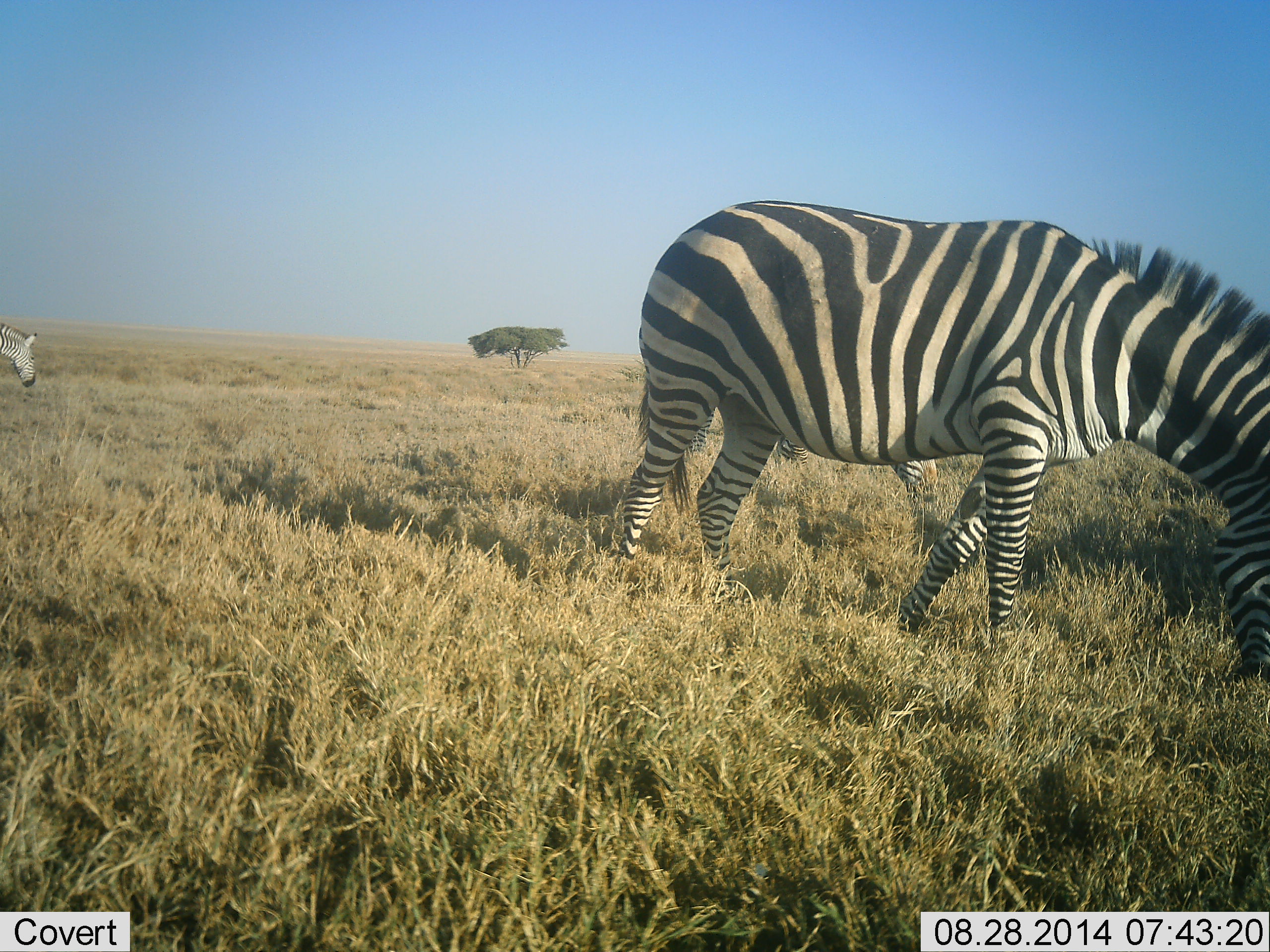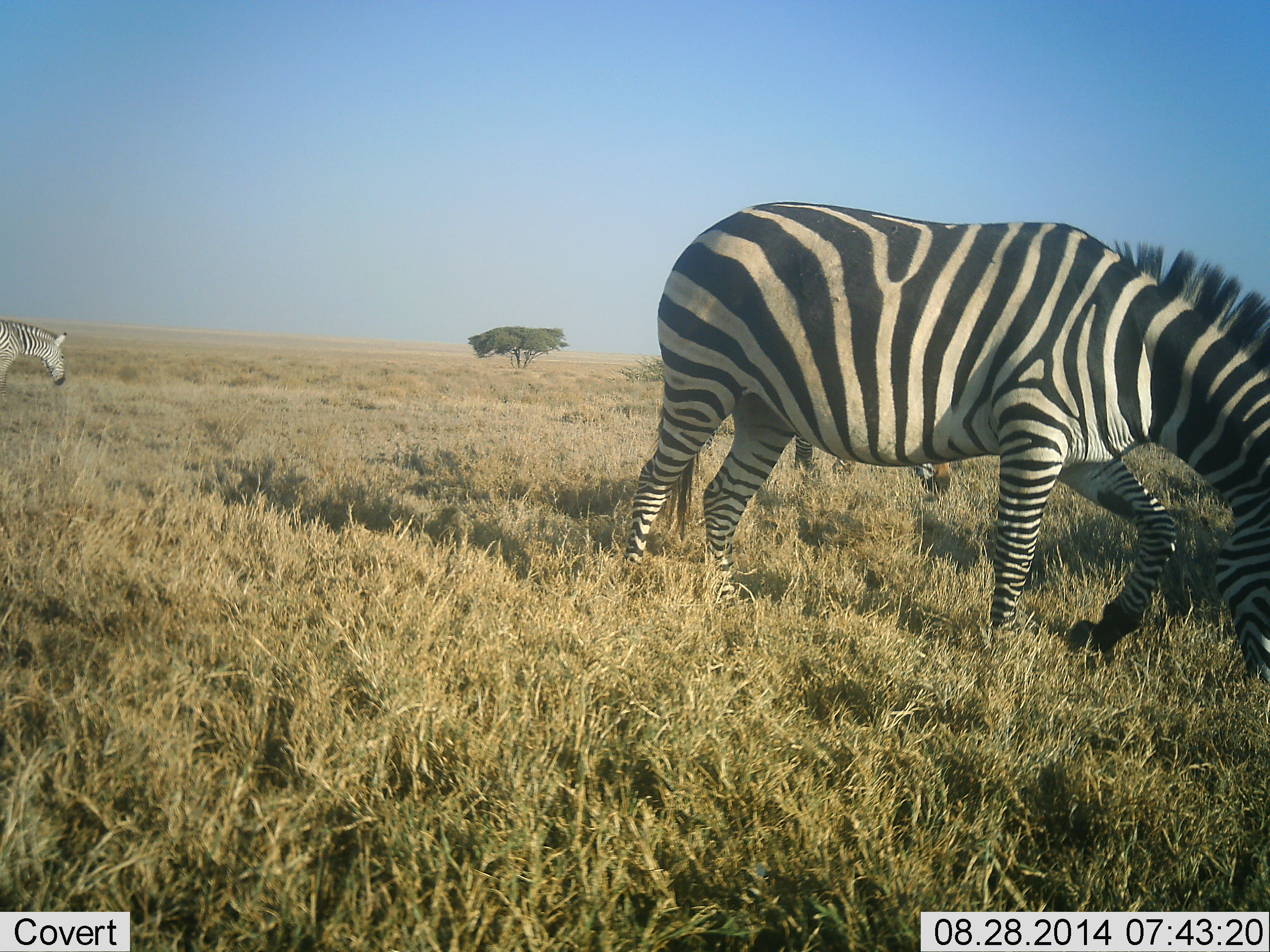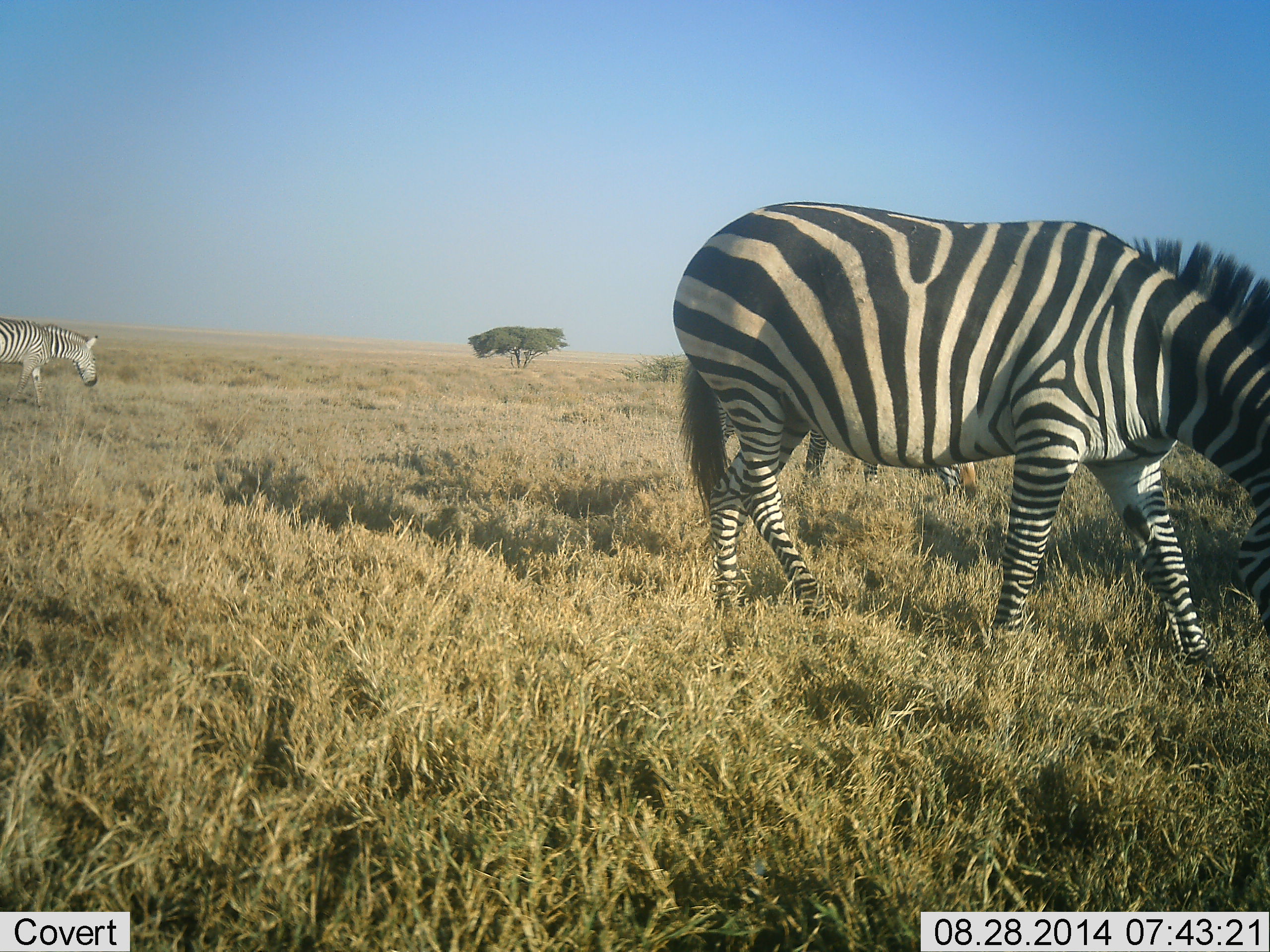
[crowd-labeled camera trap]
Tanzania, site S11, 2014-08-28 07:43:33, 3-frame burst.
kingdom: Animalia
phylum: Chordata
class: Mammalia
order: Perissodactyla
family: Equidae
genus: Equus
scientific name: Equus quagga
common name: plains zebra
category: zebra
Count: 3.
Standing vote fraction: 20%.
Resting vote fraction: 0%.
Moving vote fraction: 50%.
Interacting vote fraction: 0%.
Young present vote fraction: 10%.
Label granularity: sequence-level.